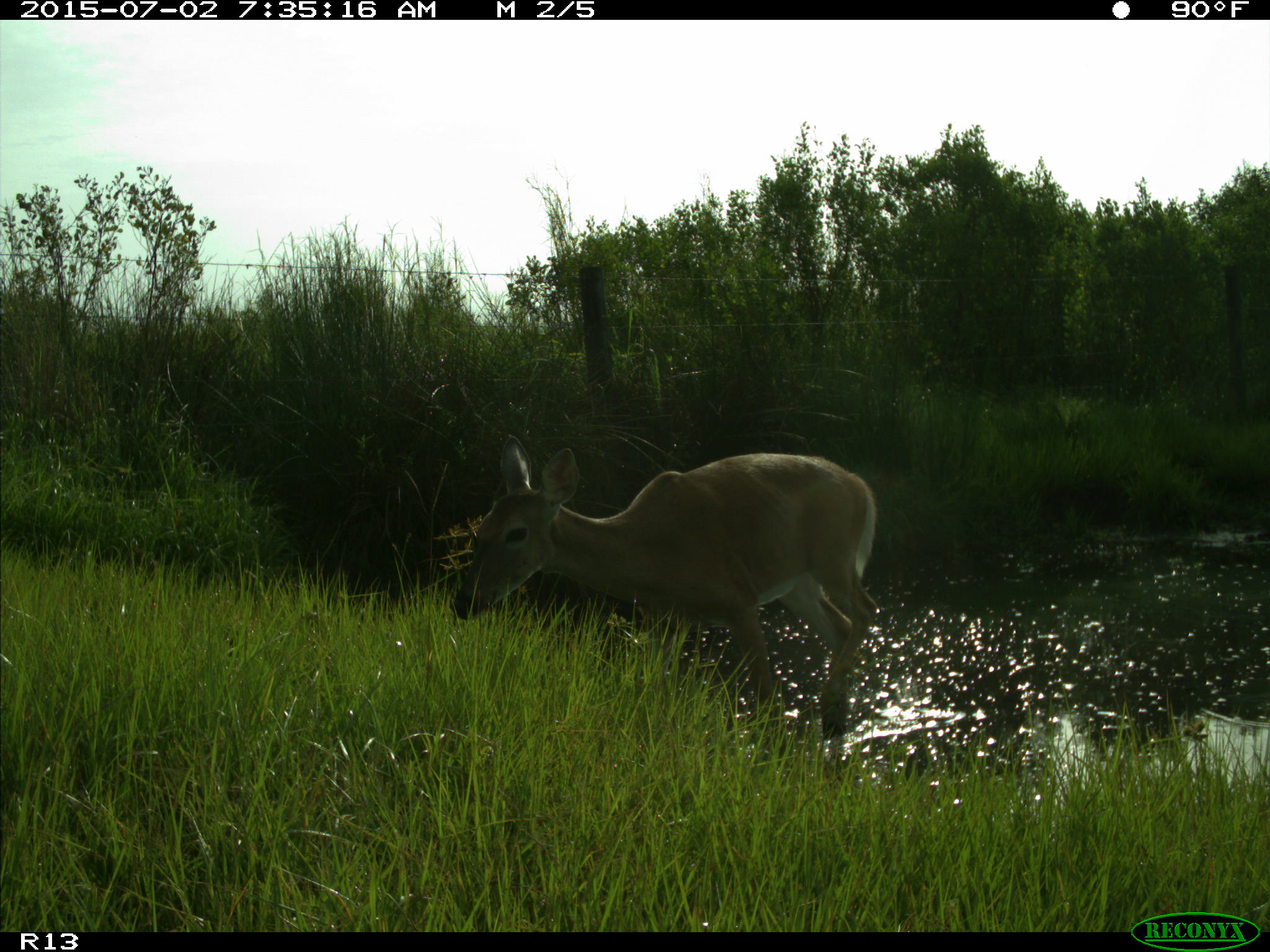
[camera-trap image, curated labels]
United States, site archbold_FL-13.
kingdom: Animalia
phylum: Chordata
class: Mammalia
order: Artiodactyla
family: Cervidae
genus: Odocoileus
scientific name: Odocoileus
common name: deer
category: unidentified deer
Unidentified deer (deer) (Odocoileus).